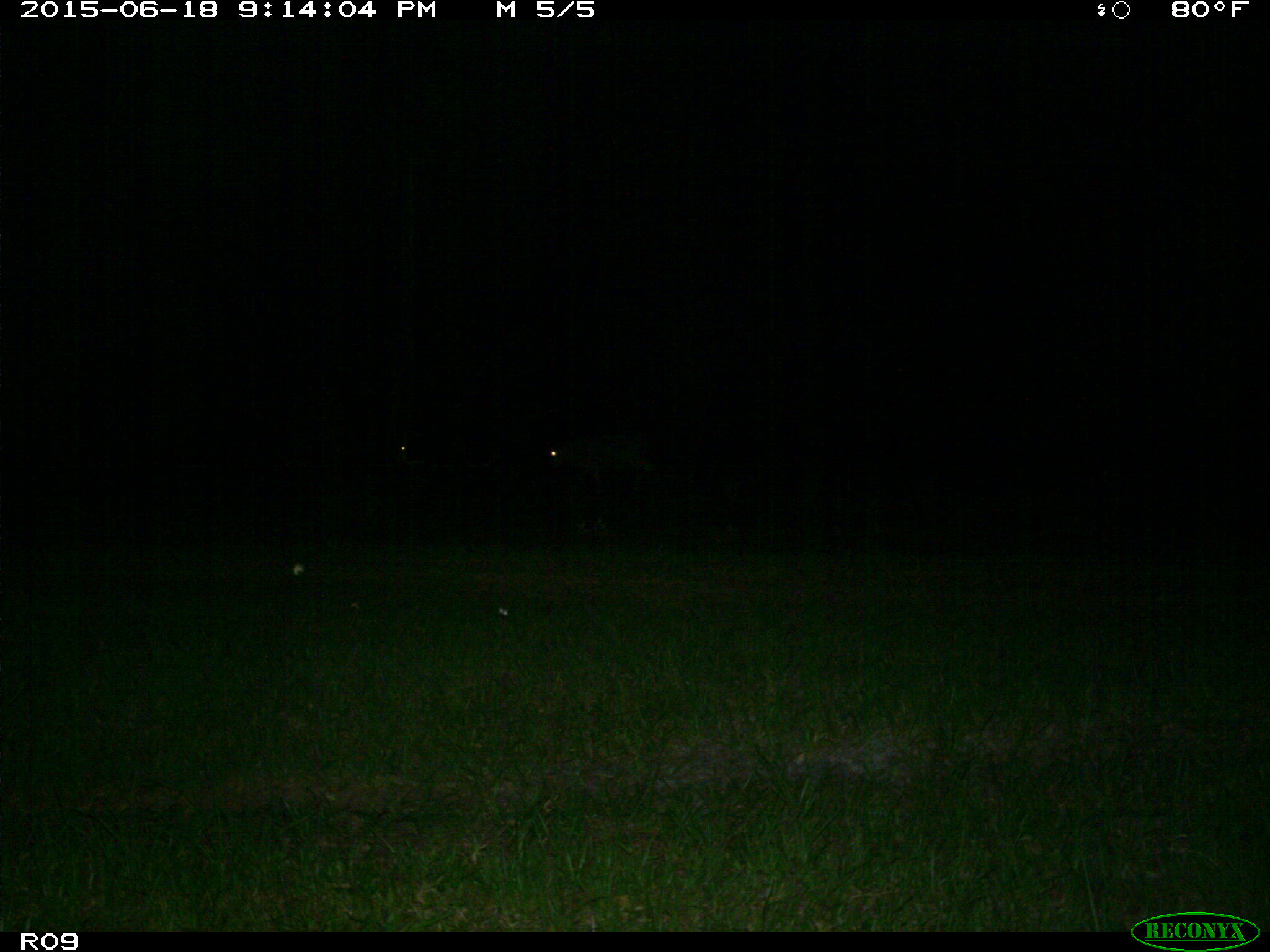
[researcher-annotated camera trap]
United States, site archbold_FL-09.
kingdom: Animalia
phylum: Chordata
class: Mammalia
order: Artiodactyla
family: Bovidae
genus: Bos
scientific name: Bos taurus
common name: domestic cow